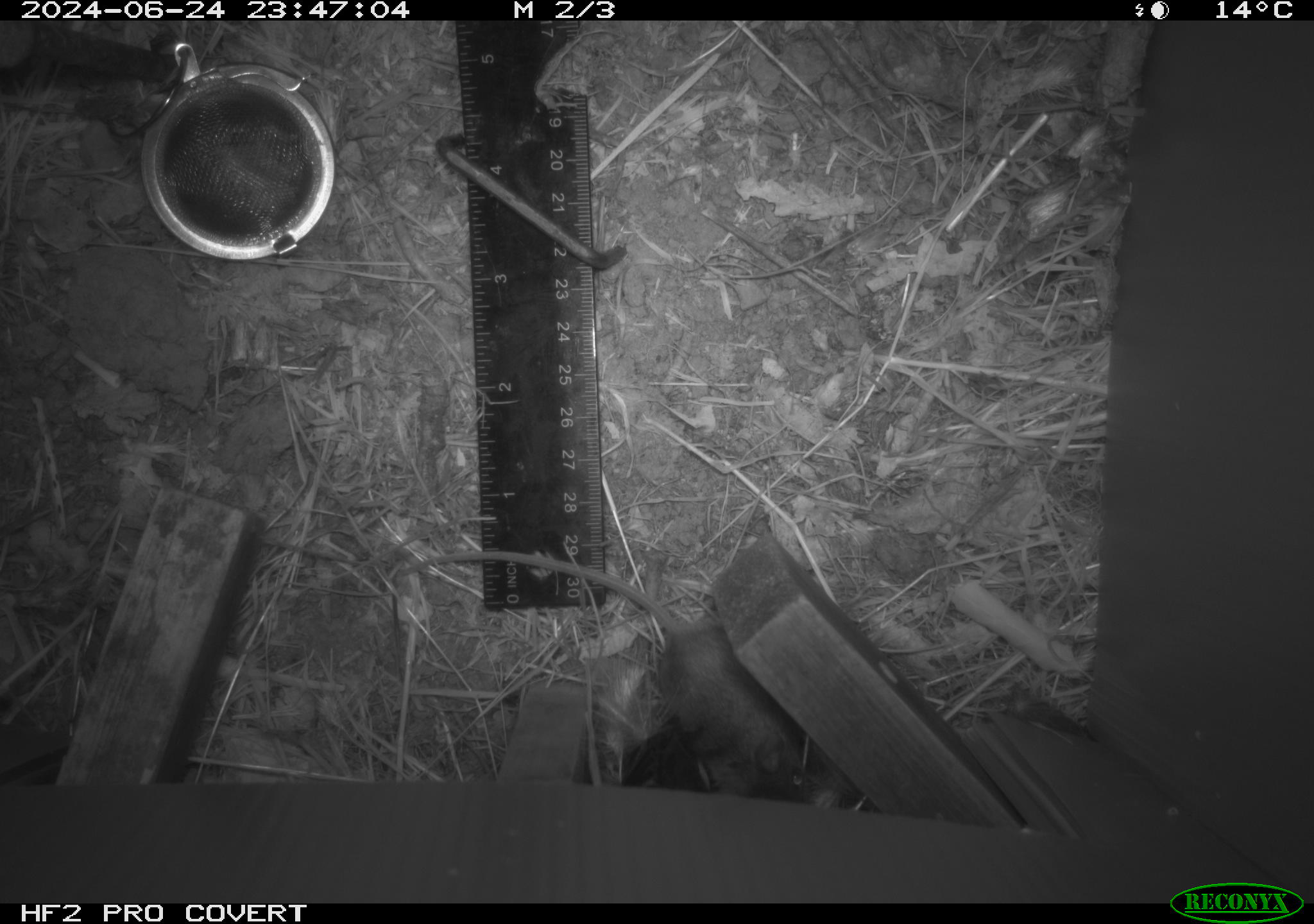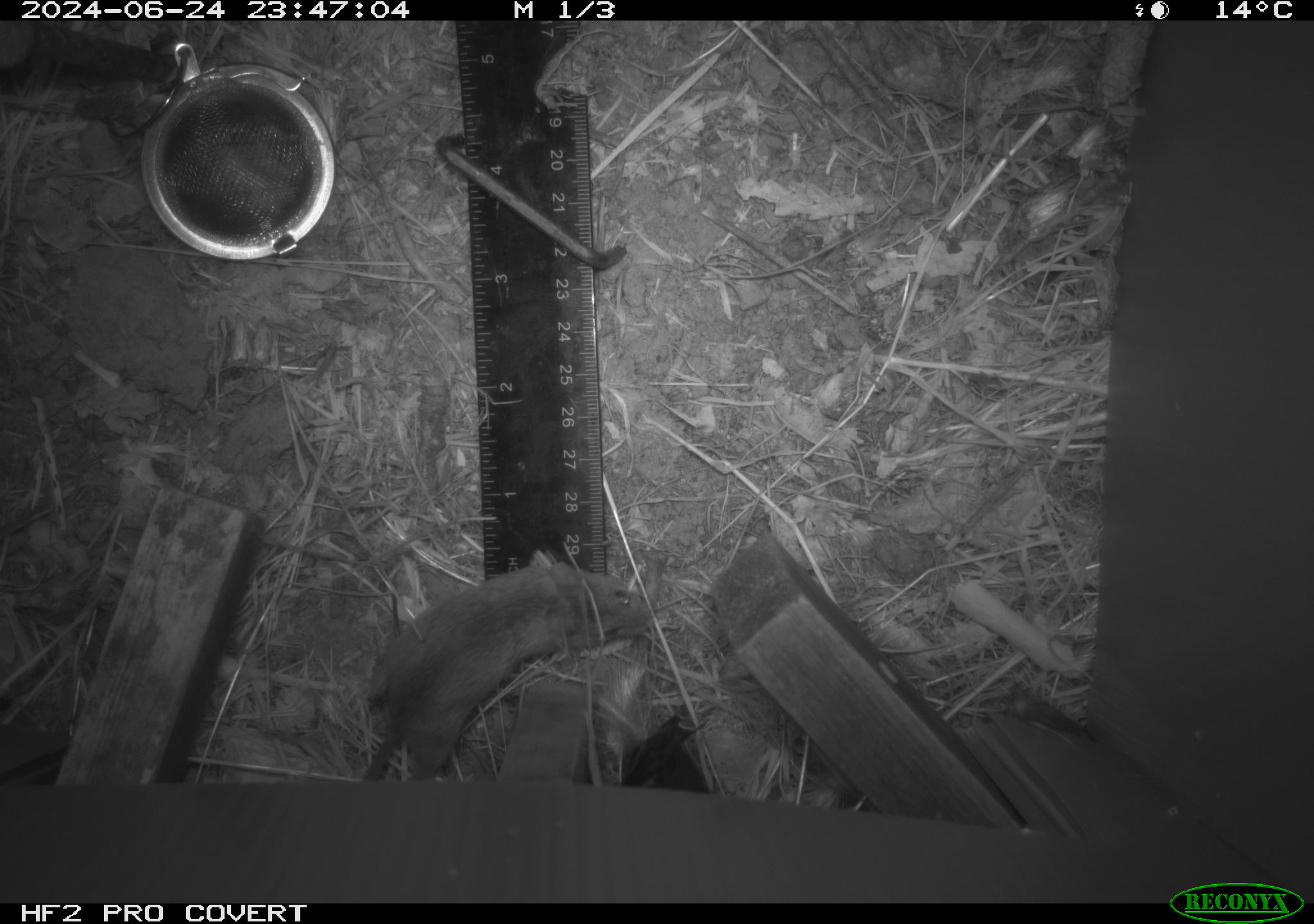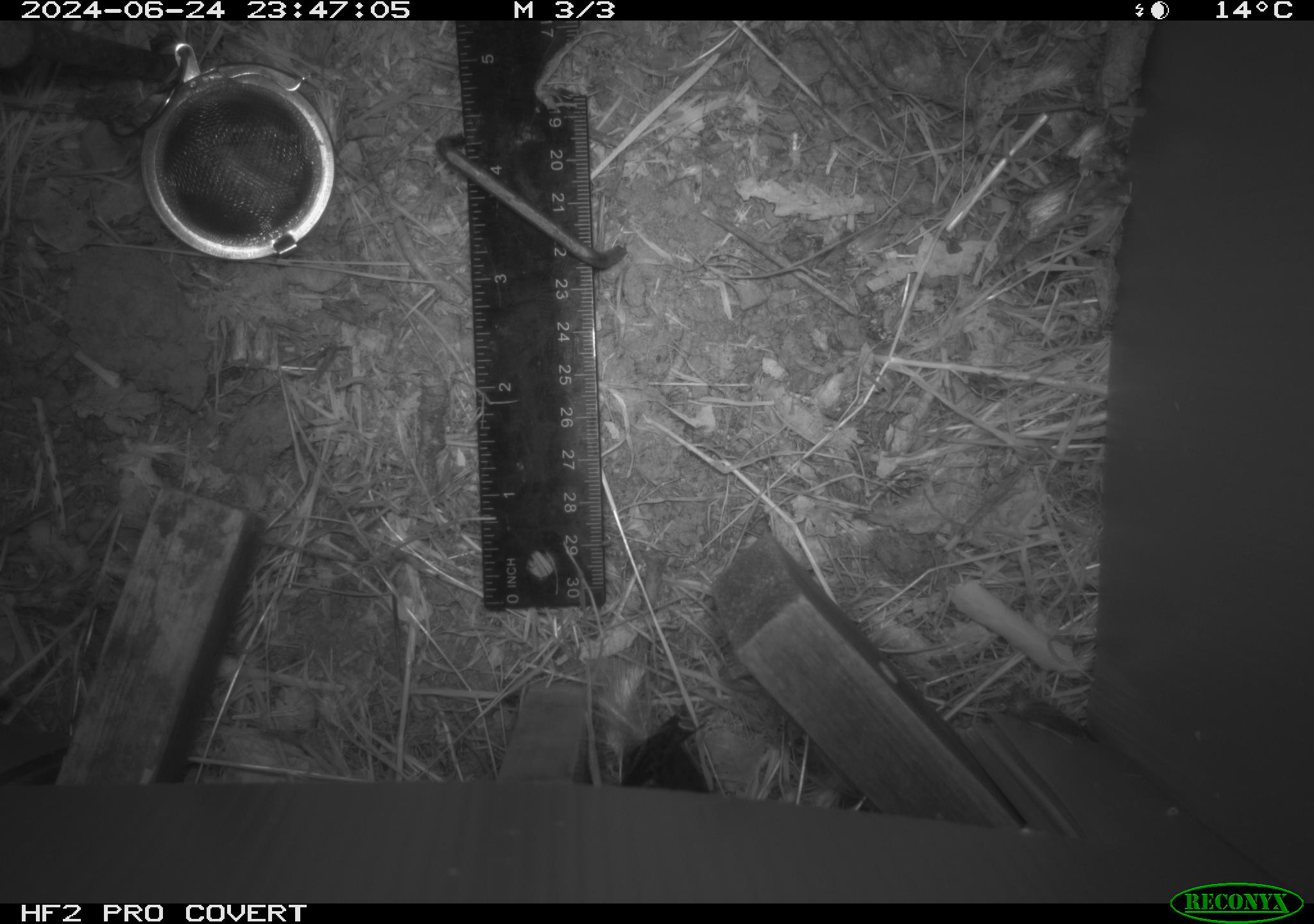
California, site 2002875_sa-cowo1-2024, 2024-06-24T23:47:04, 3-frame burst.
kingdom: Animalia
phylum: Chordata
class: Mammalia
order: Rodentia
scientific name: Rodentia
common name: mouse species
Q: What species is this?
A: Mouse species (Rodentia).